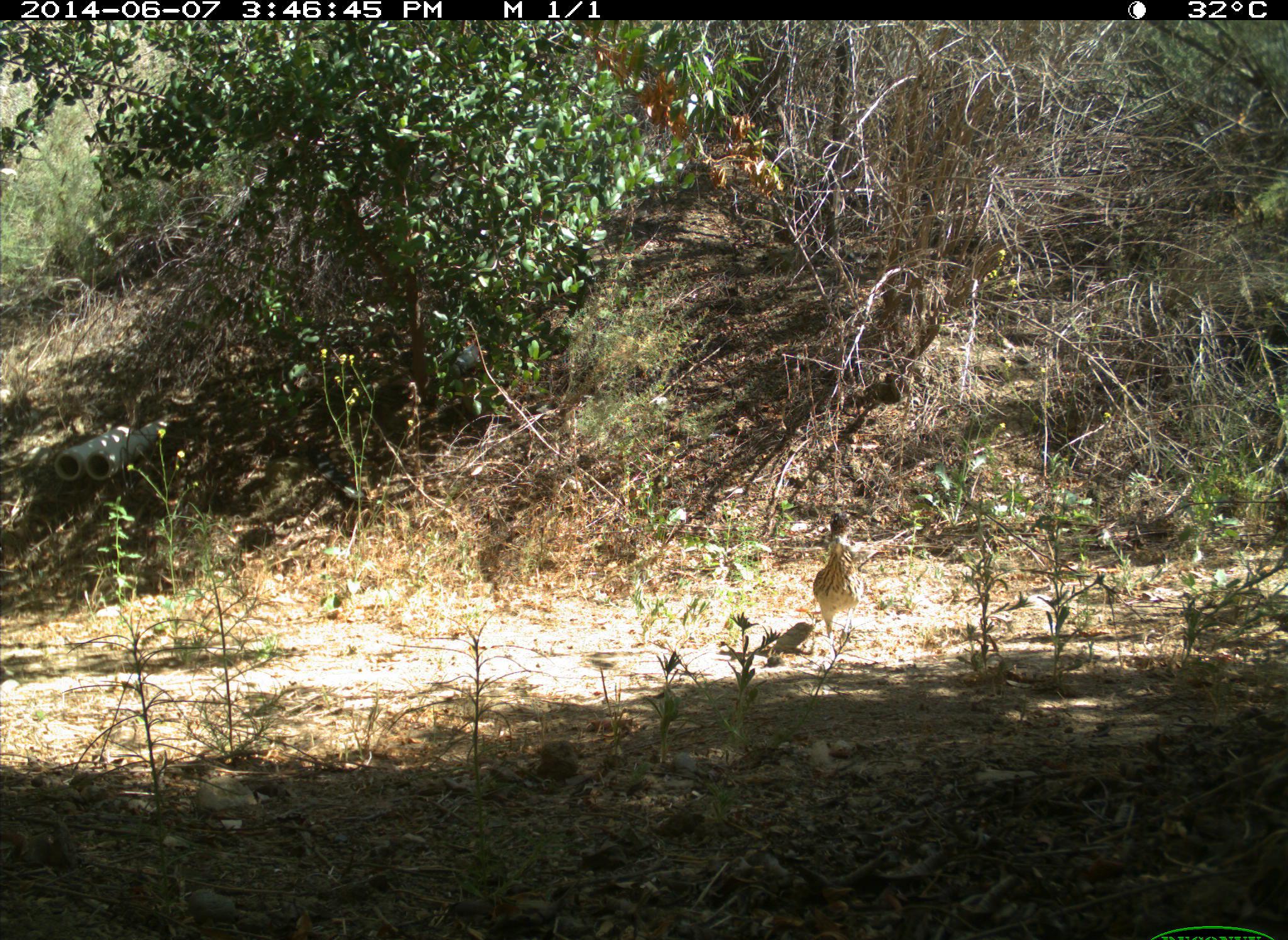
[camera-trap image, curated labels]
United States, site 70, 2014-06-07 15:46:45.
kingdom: Animalia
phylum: Chordata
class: Aves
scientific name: Aves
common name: bird